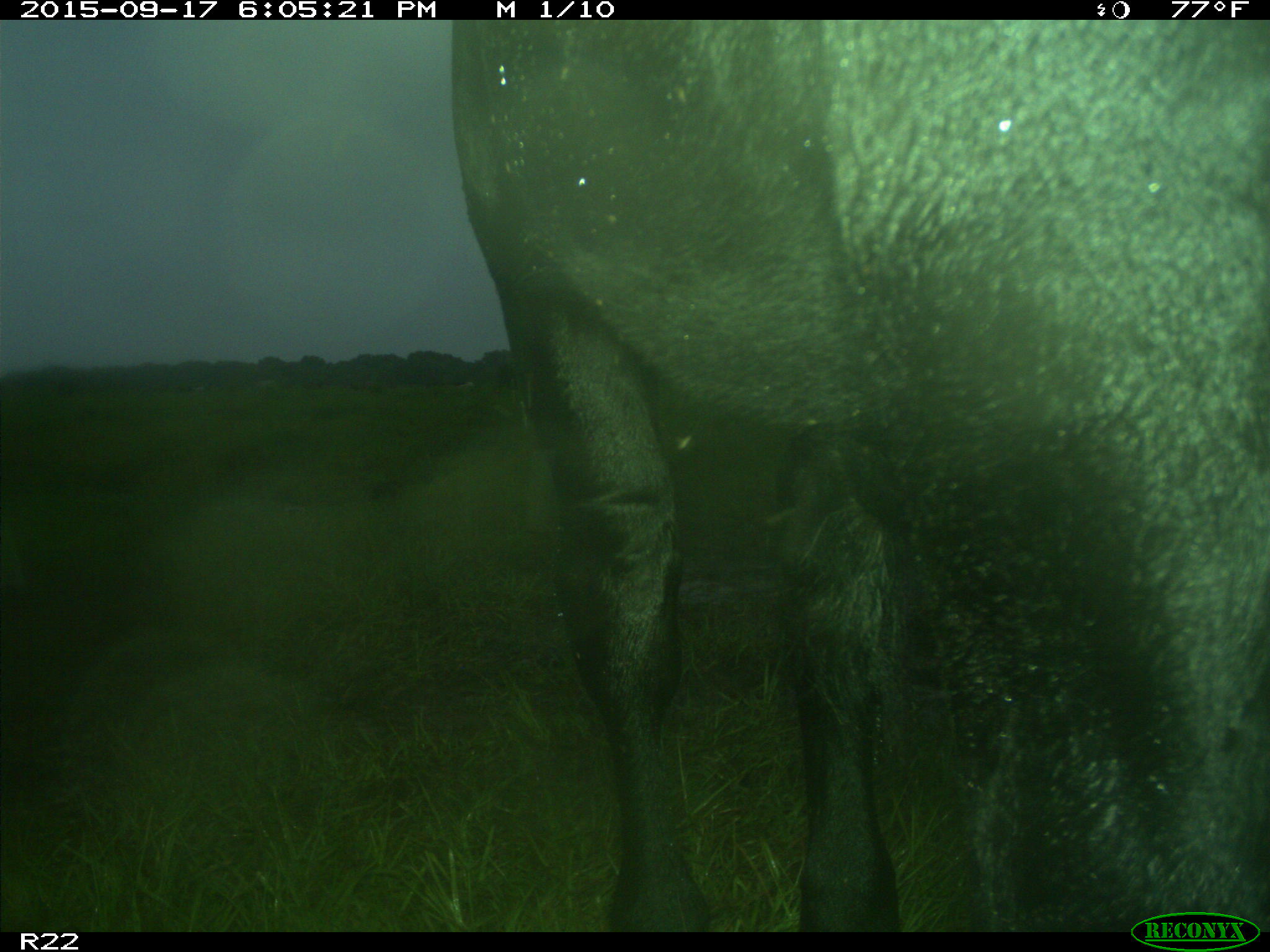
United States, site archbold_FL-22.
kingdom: Animalia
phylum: Chordata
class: Mammalia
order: Artiodactyla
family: Bovidae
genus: Bos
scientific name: Bos taurus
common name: domestic cow